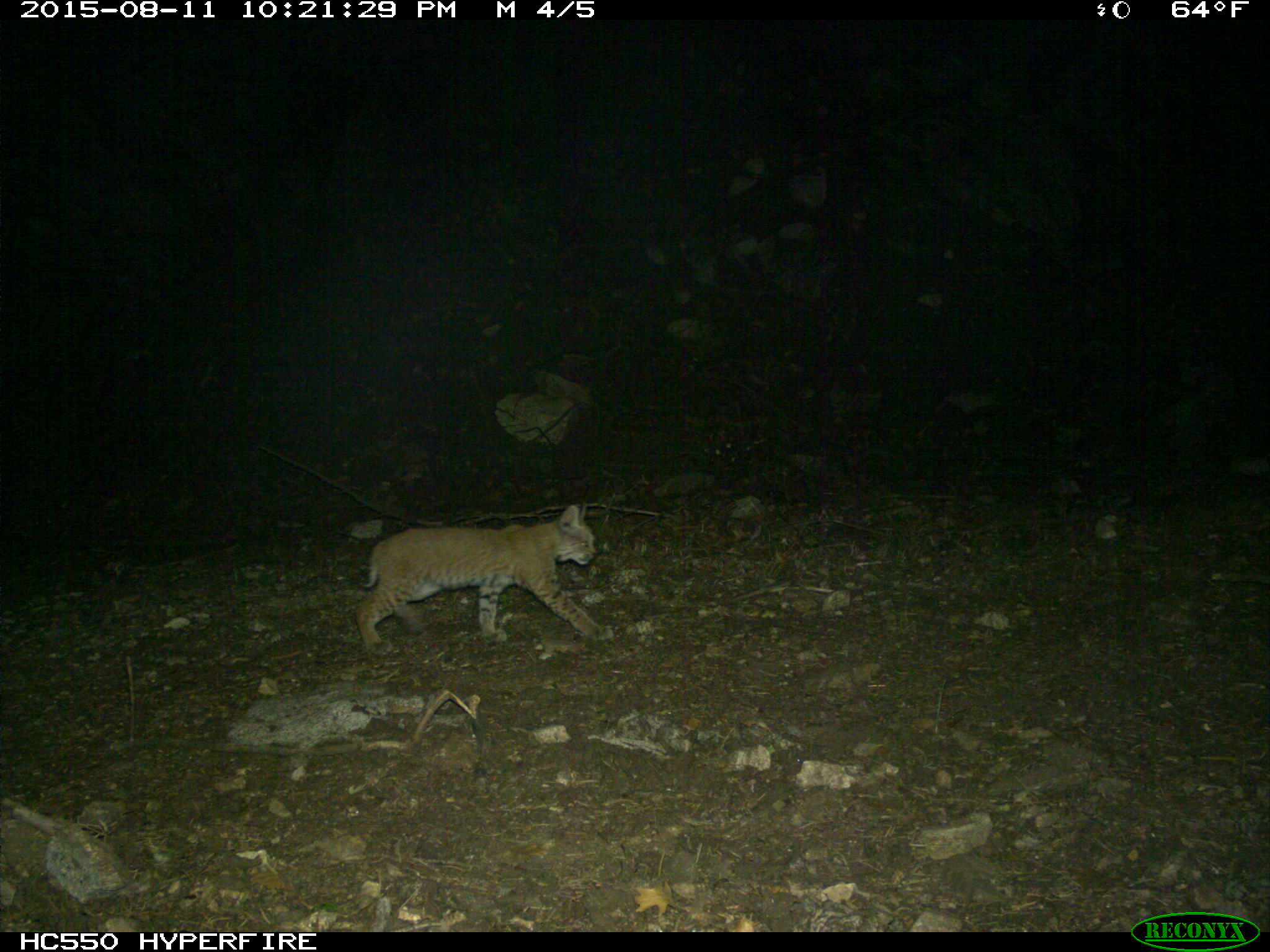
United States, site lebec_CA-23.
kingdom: Animalia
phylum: Chordata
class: Mammalia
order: Carnivora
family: Felidae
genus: Lynx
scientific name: Lynx rufus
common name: bobcat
Lynx rufus (bobcat).